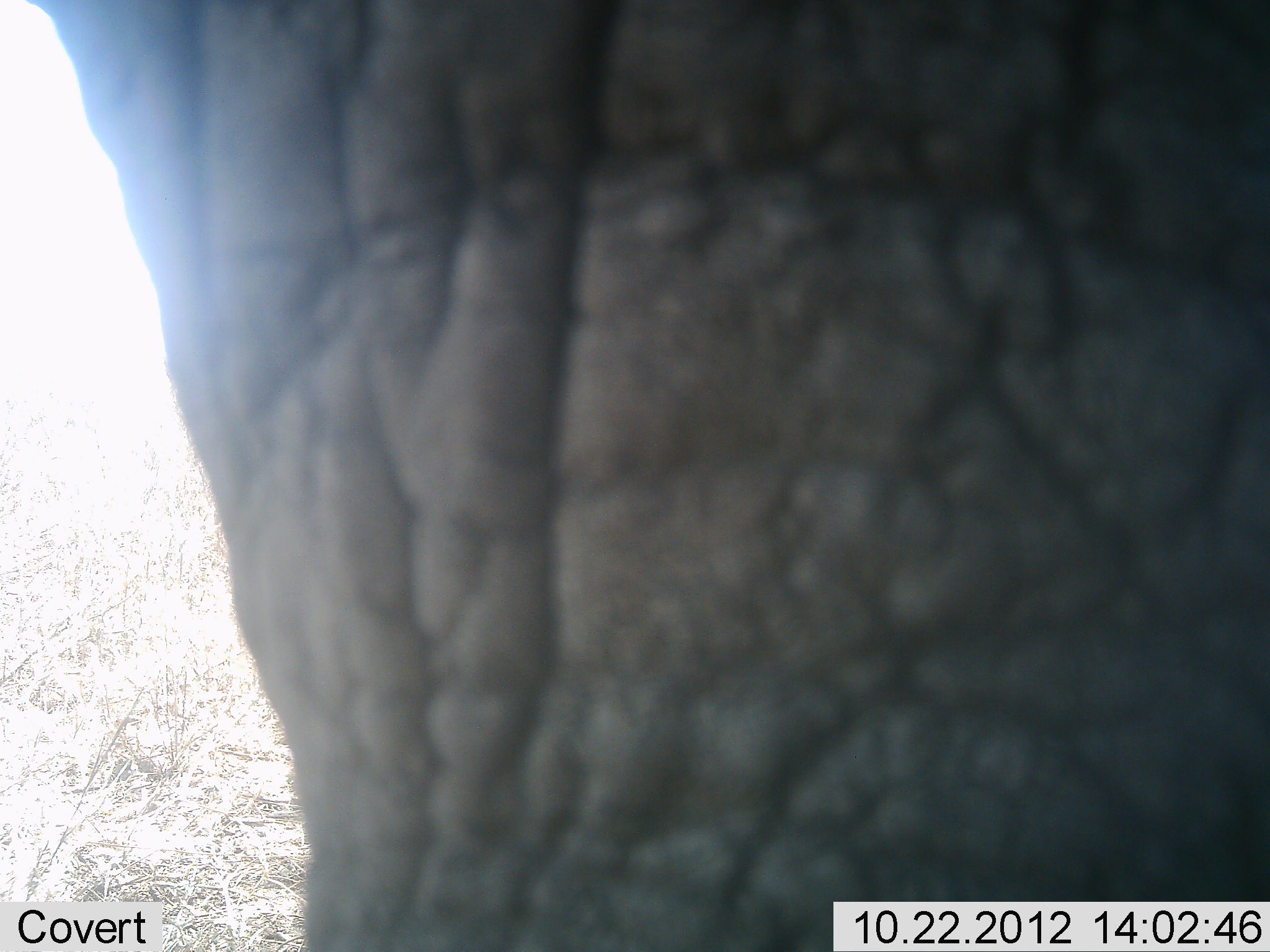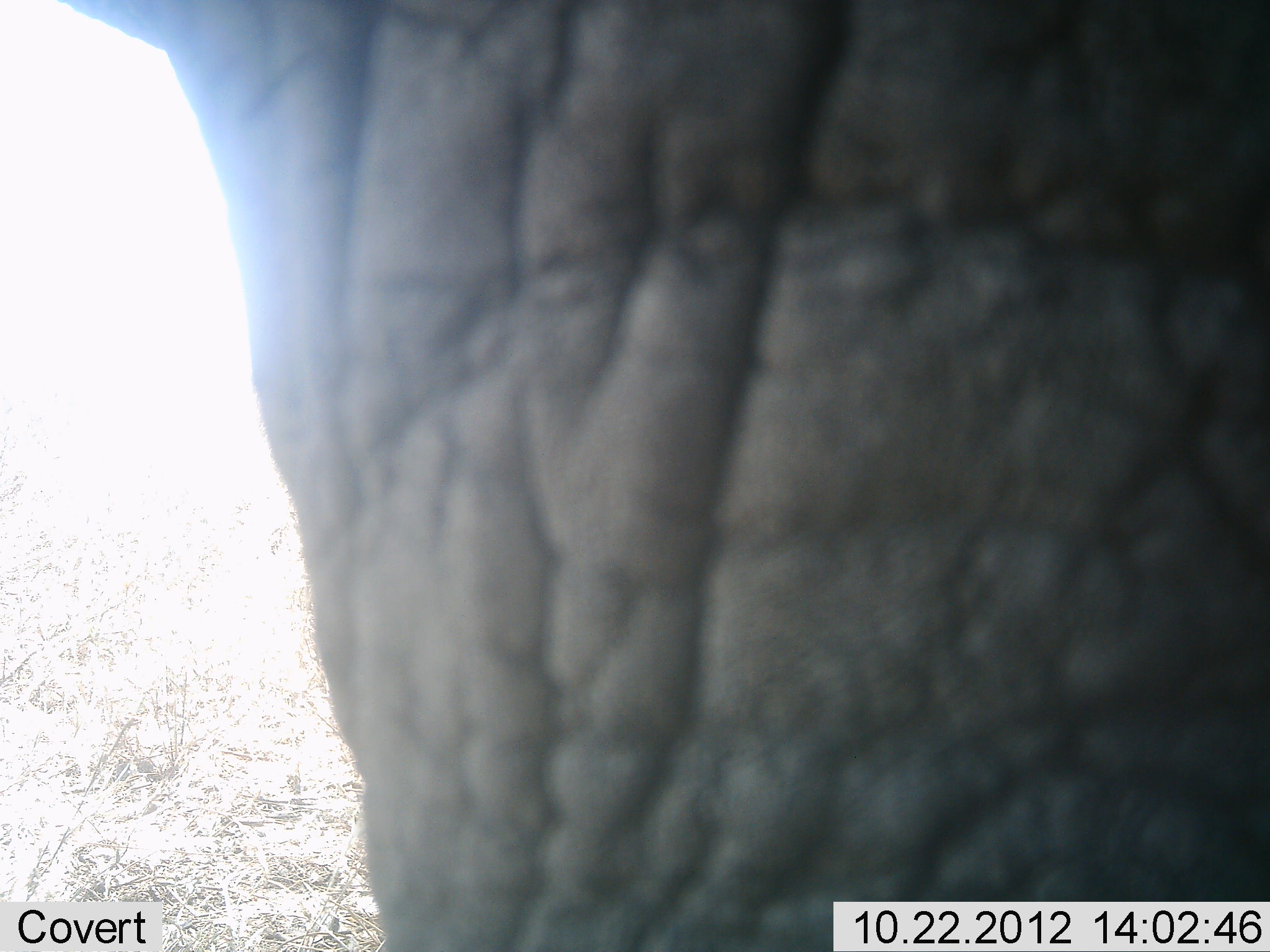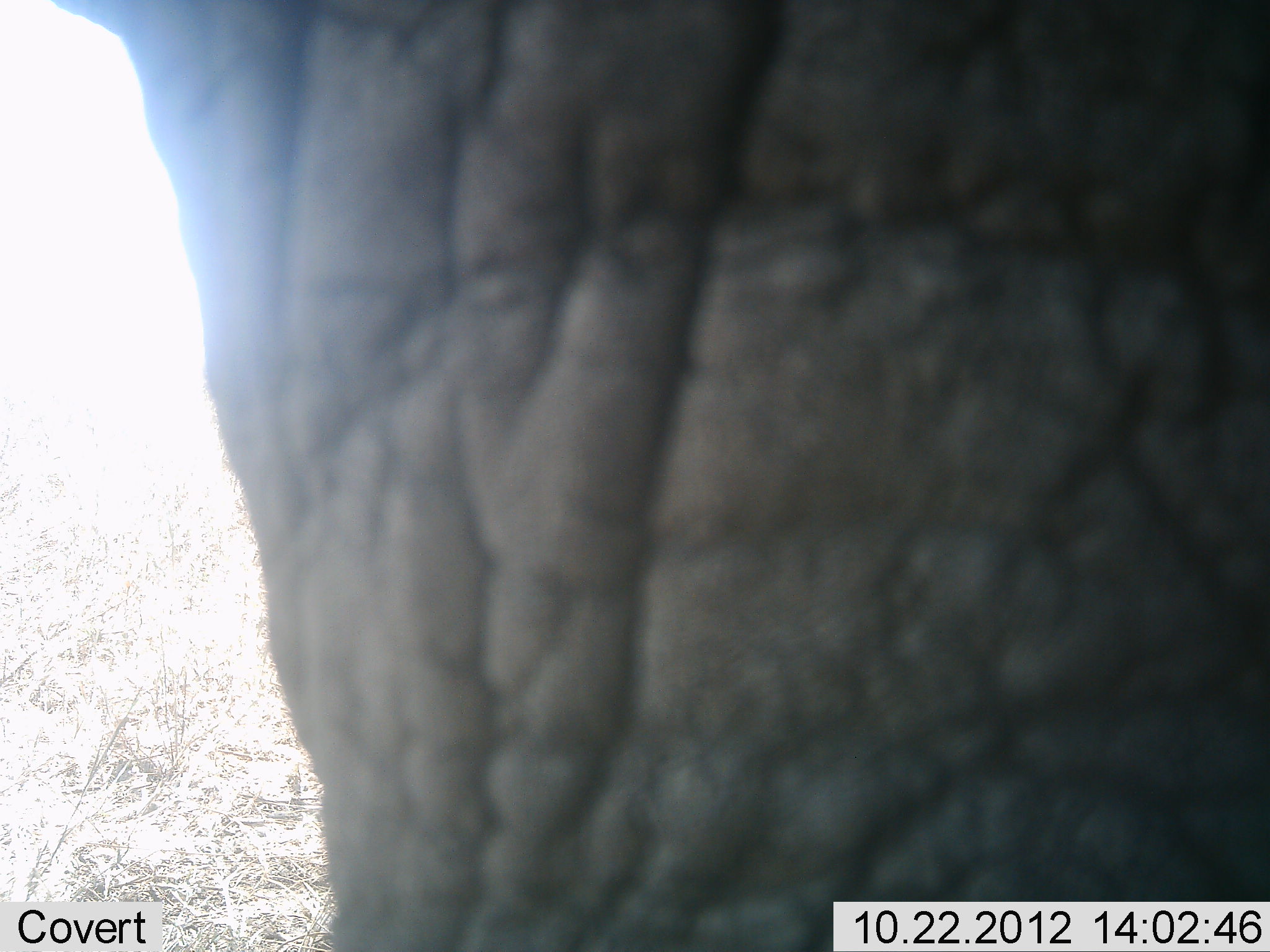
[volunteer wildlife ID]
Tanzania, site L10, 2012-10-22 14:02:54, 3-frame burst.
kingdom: Animalia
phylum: Chordata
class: Mammalia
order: Proboscidea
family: Elephantidae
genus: Loxodonta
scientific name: Loxodonta africana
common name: african bush elephant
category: elephant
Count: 1.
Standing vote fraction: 90%.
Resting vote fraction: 0%.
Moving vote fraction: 10%.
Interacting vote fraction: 0%.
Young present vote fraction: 0%.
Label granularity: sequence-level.